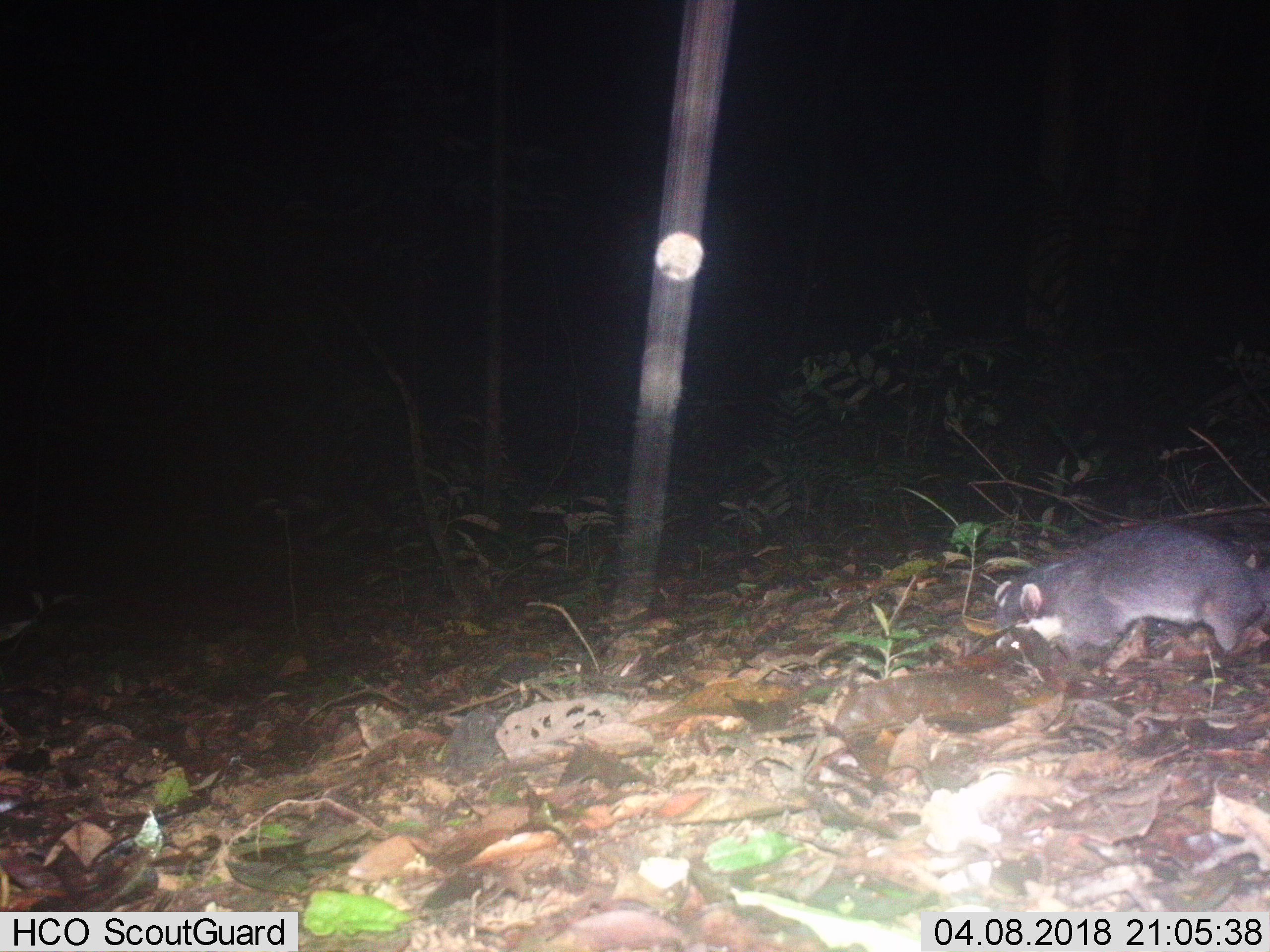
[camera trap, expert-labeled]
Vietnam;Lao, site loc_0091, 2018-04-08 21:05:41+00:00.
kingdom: Animalia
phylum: Chordata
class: Mammalia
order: Carnivora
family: Mustelidae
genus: Melogale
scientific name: Melogale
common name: ferret badger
Ferret badger (Melogale). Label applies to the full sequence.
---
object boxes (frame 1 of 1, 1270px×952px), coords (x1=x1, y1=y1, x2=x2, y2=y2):
ferret badger: (x1=988, y1=520, x2=1270, y2=671)